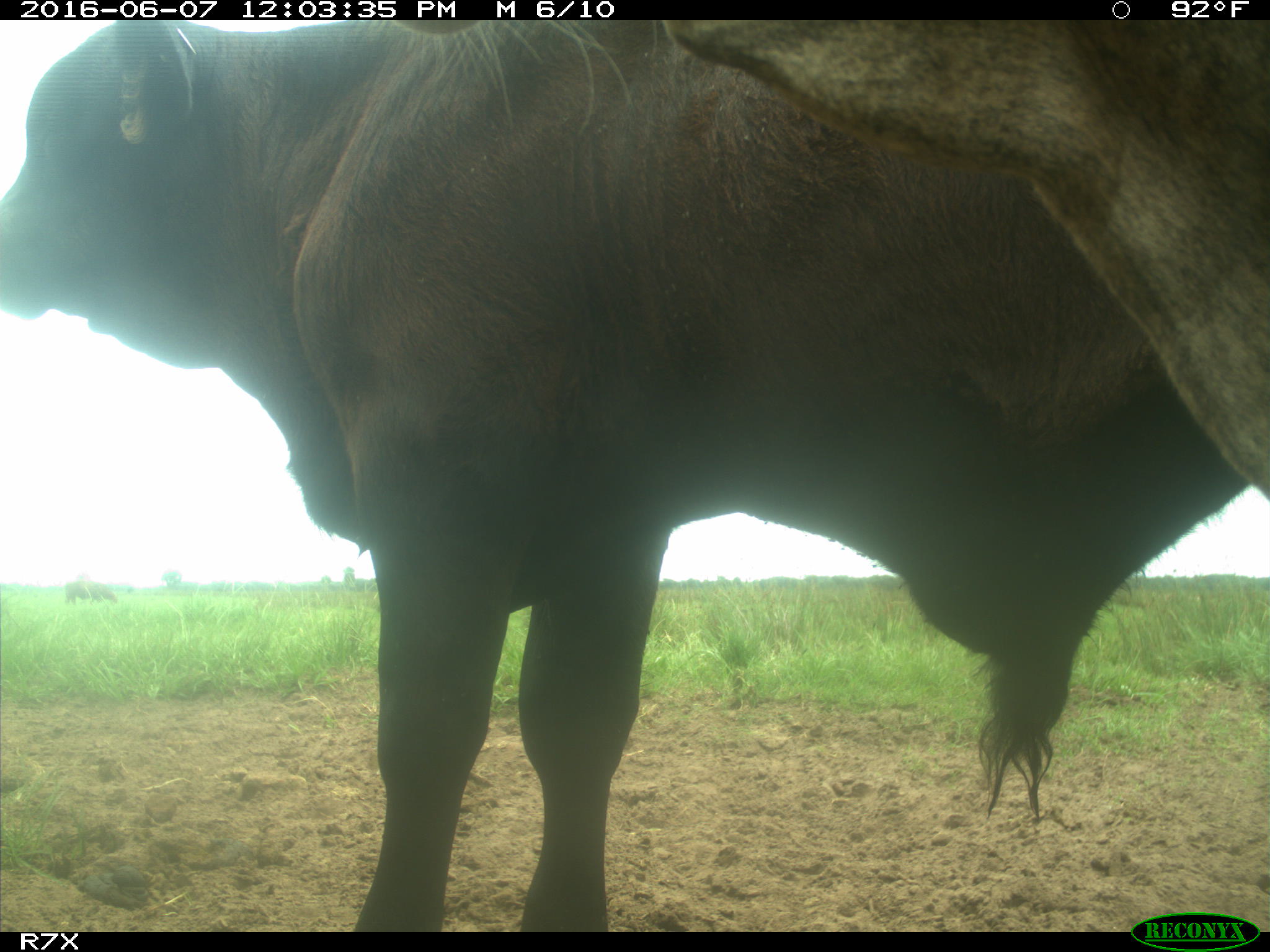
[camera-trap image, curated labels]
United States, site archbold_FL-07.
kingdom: Animalia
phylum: Chordata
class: Mammalia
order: Artiodactyla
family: Bovidae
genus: Bos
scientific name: Bos taurus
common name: domestic cow